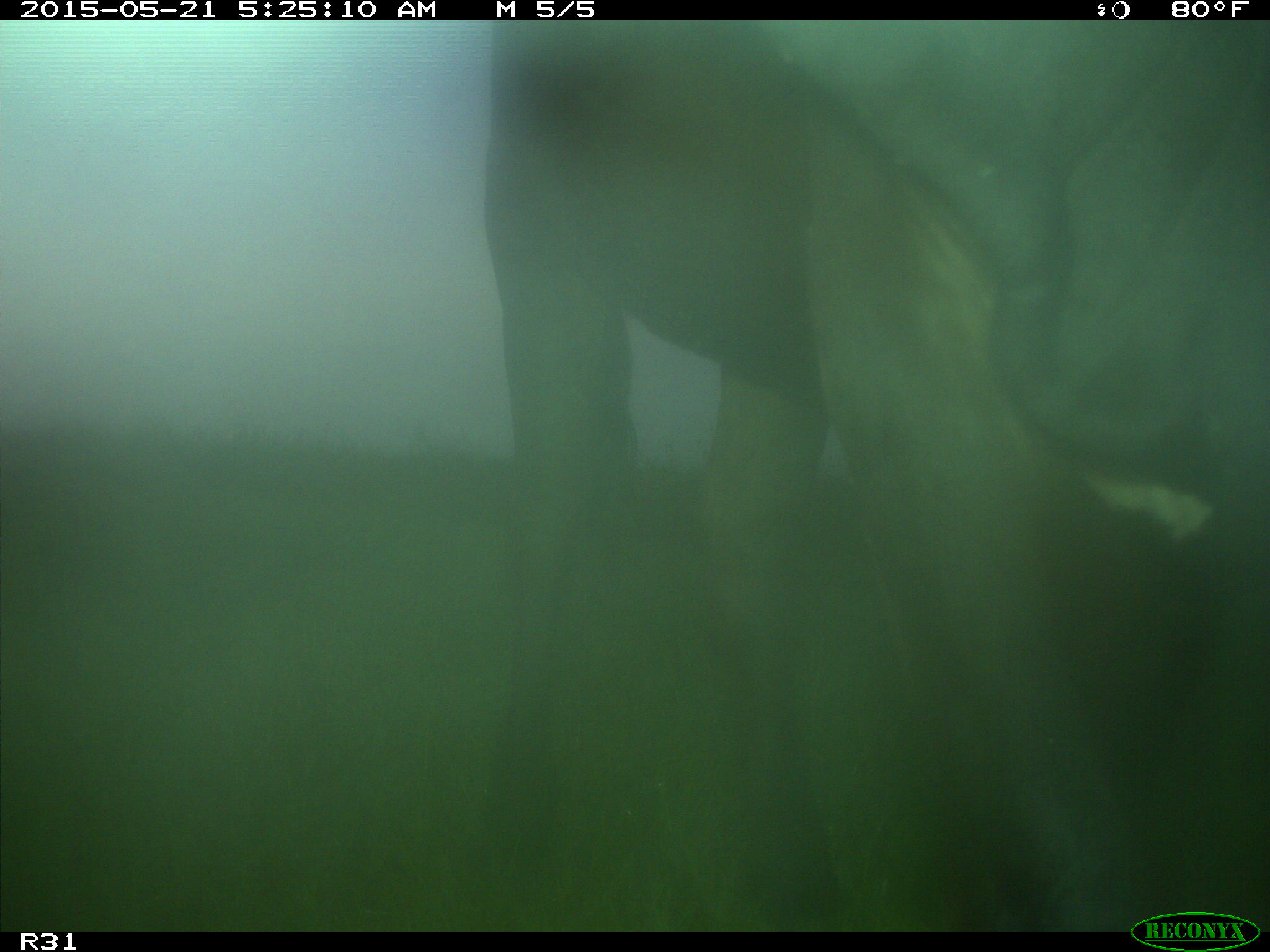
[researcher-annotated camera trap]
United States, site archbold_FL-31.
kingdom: Animalia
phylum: Chordata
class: Mammalia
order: Artiodactyla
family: Bovidae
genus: Bos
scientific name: Bos taurus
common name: domestic cow